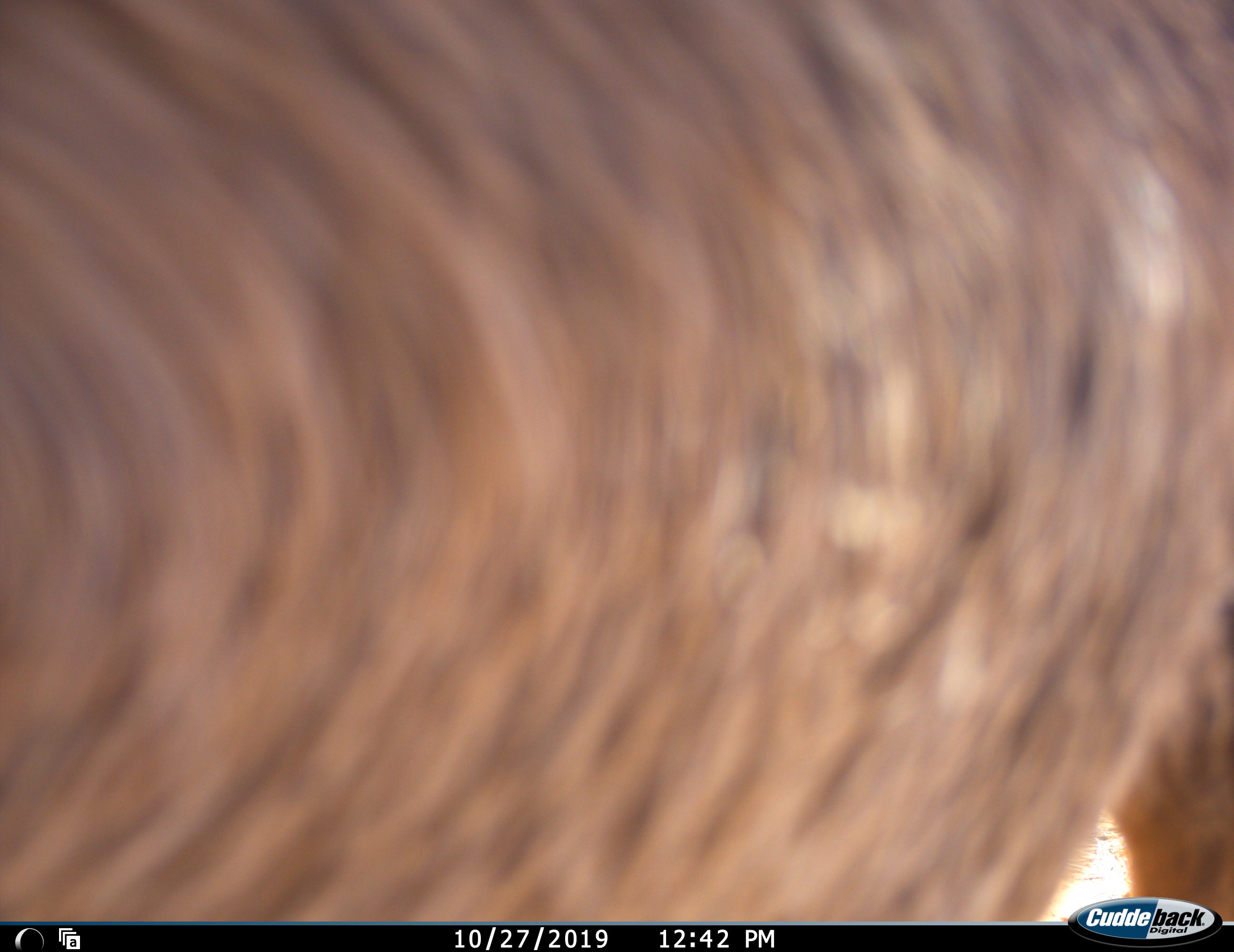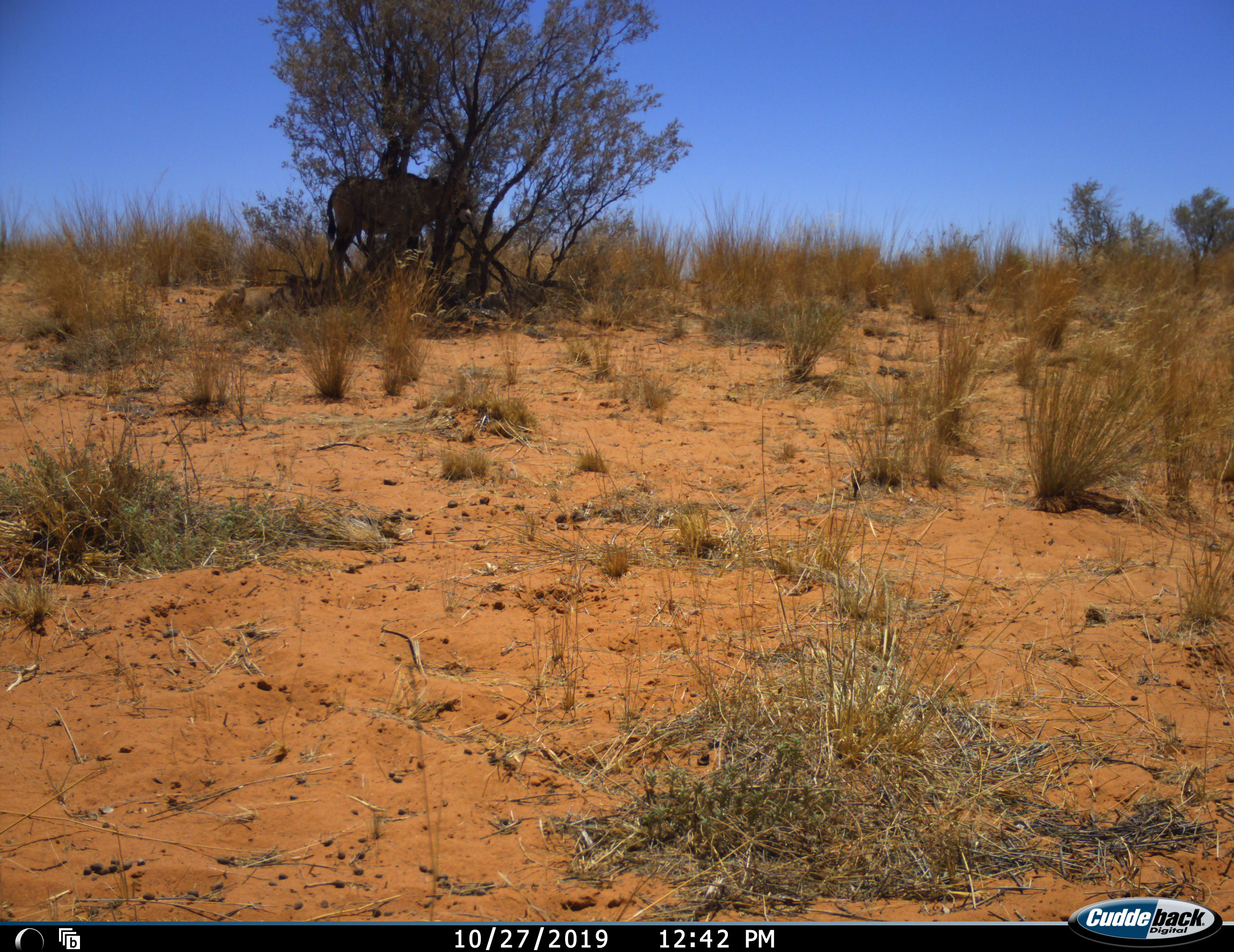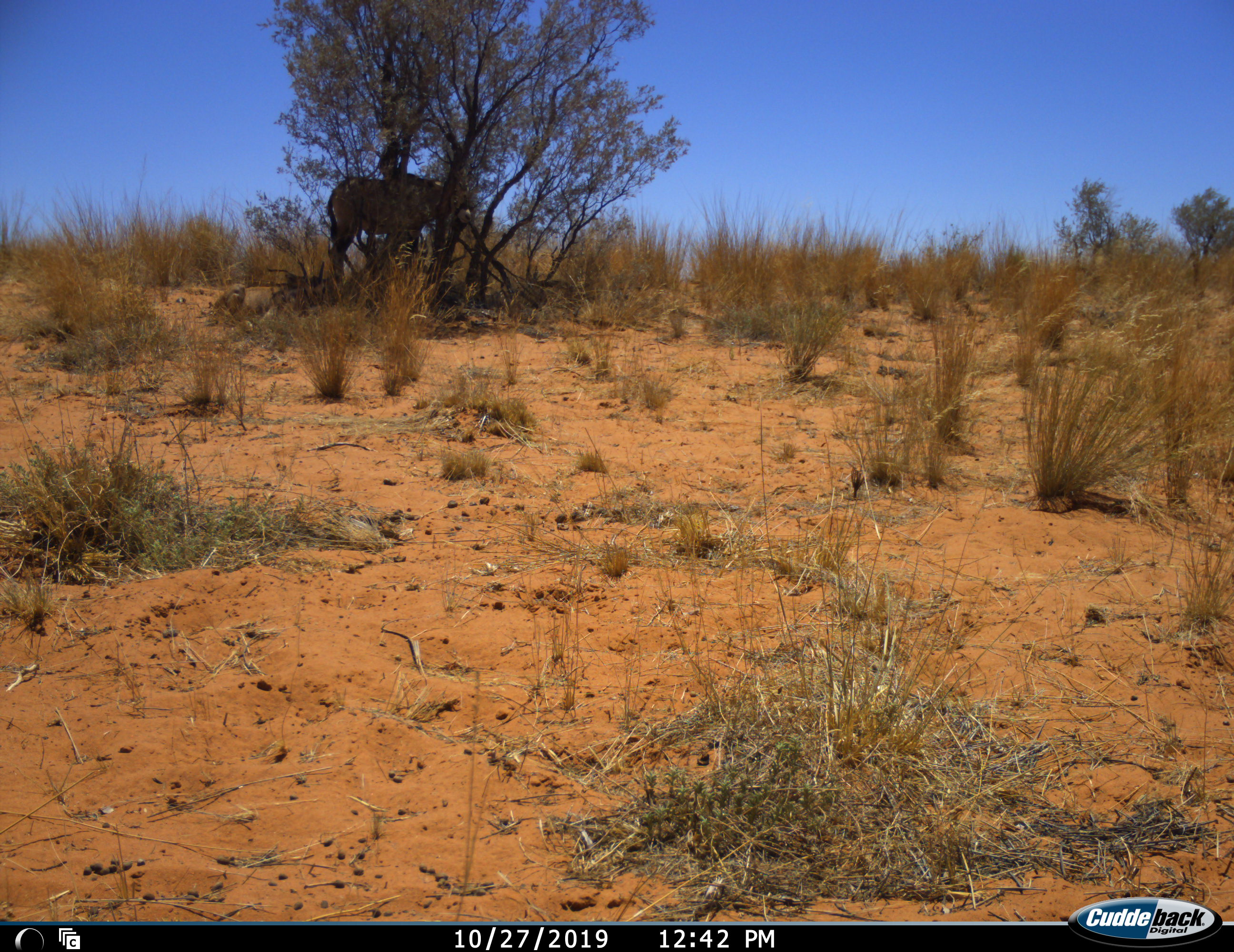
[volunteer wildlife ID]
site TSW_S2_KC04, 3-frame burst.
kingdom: Animalia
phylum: Chordata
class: Mammalia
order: Artiodactyla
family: Bovidae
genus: Oryx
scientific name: Oryx gazella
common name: gemsbok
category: oryx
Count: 2.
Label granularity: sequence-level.